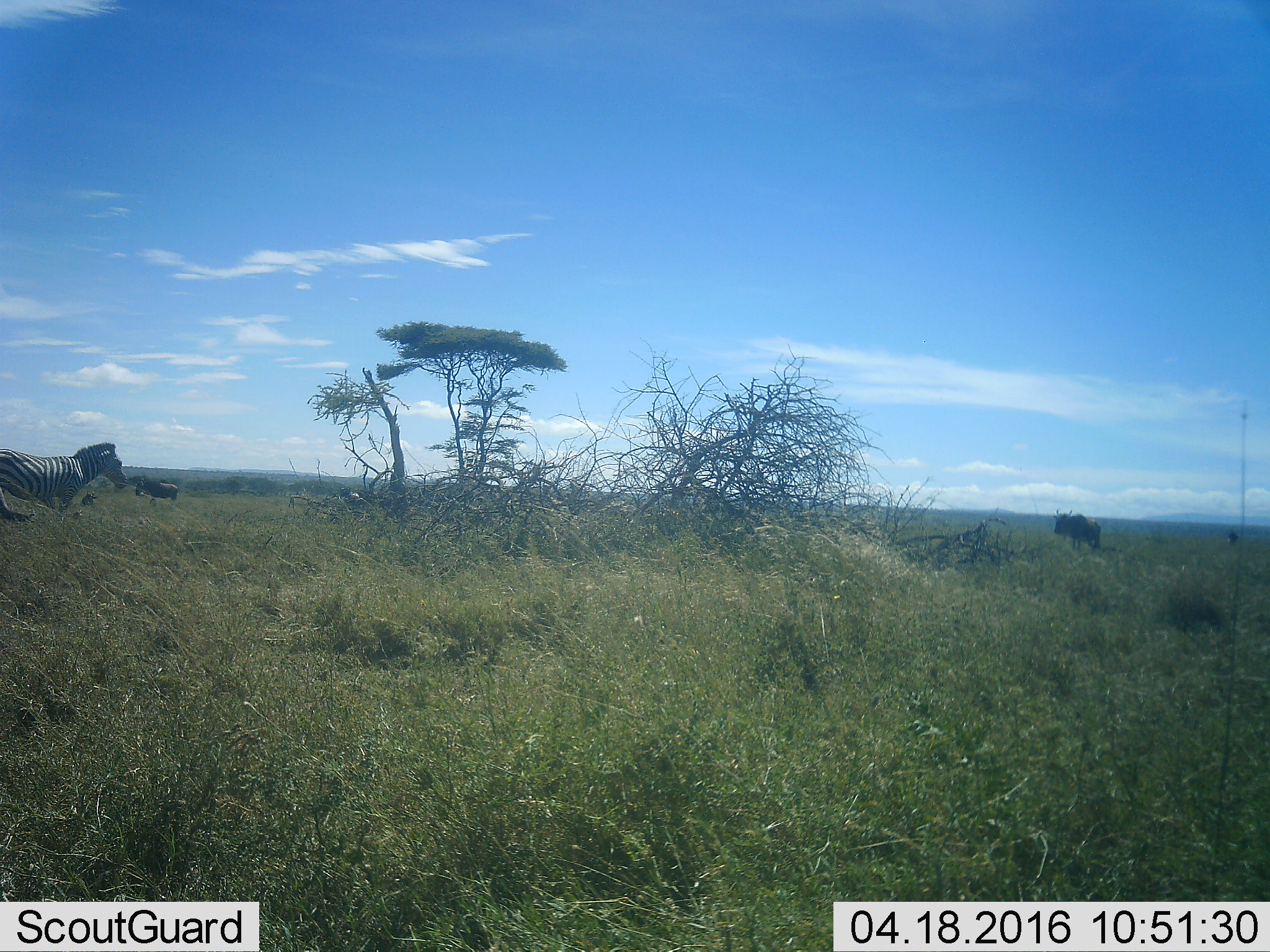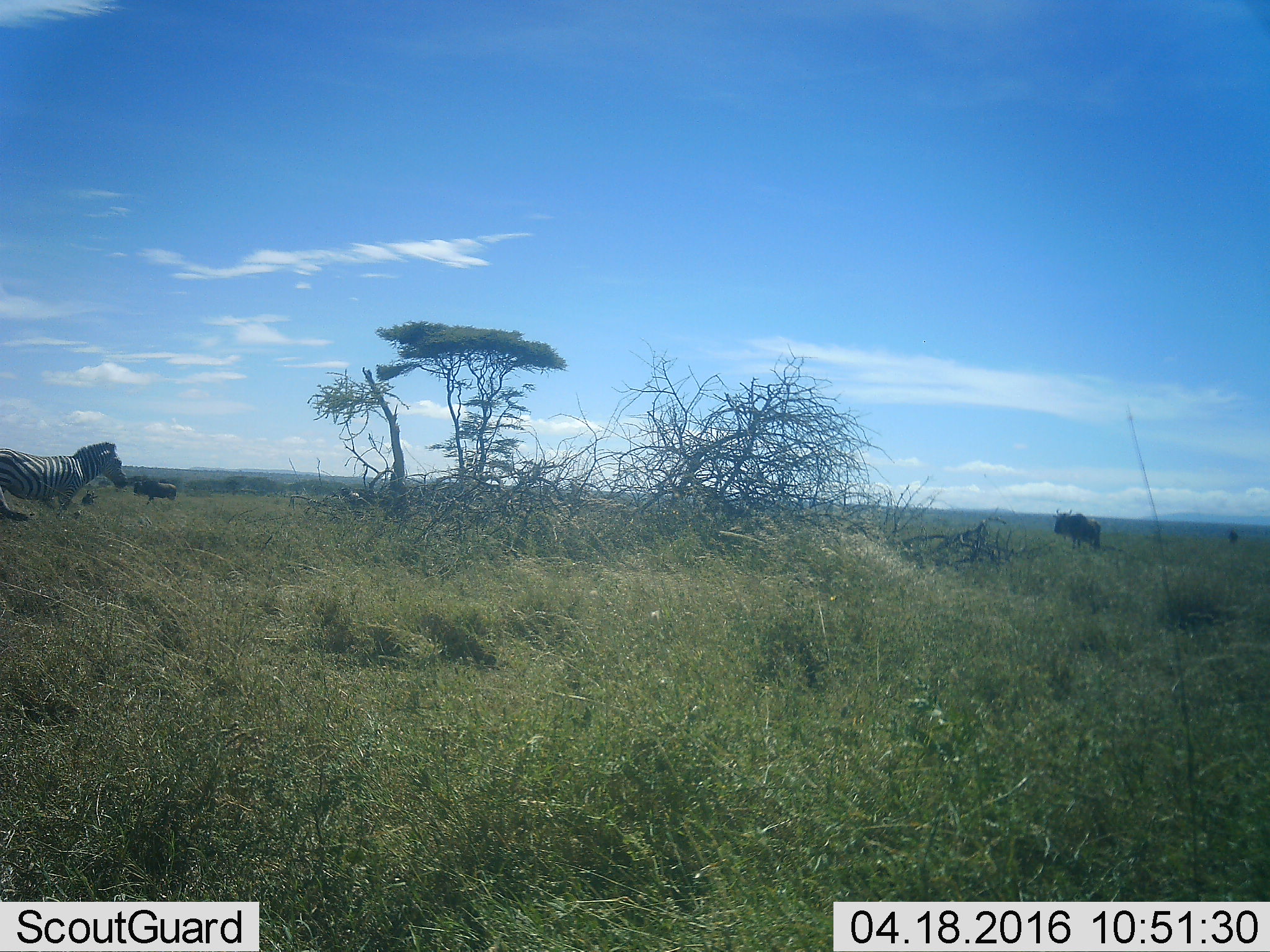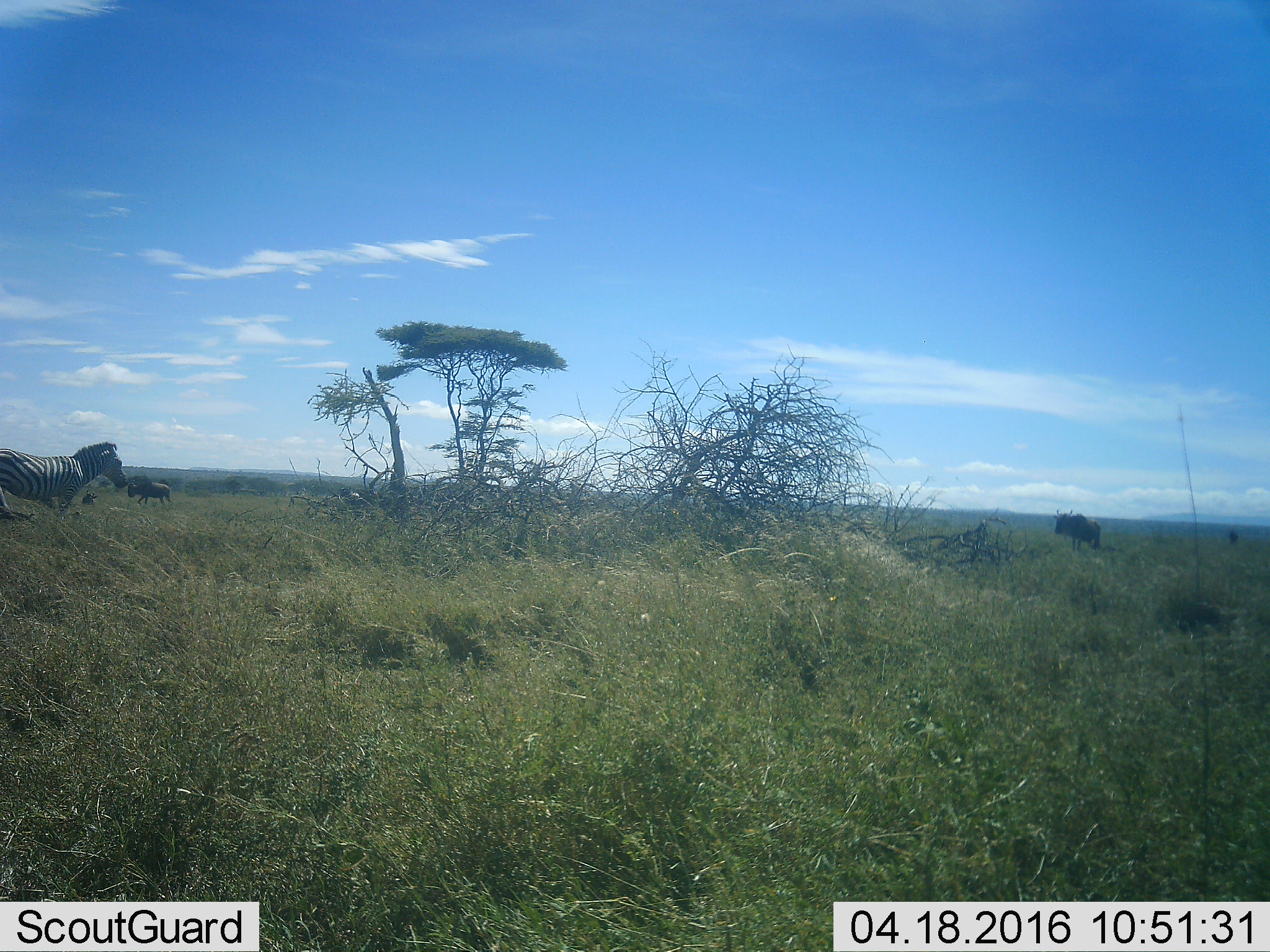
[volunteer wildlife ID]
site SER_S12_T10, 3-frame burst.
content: unidentified animal